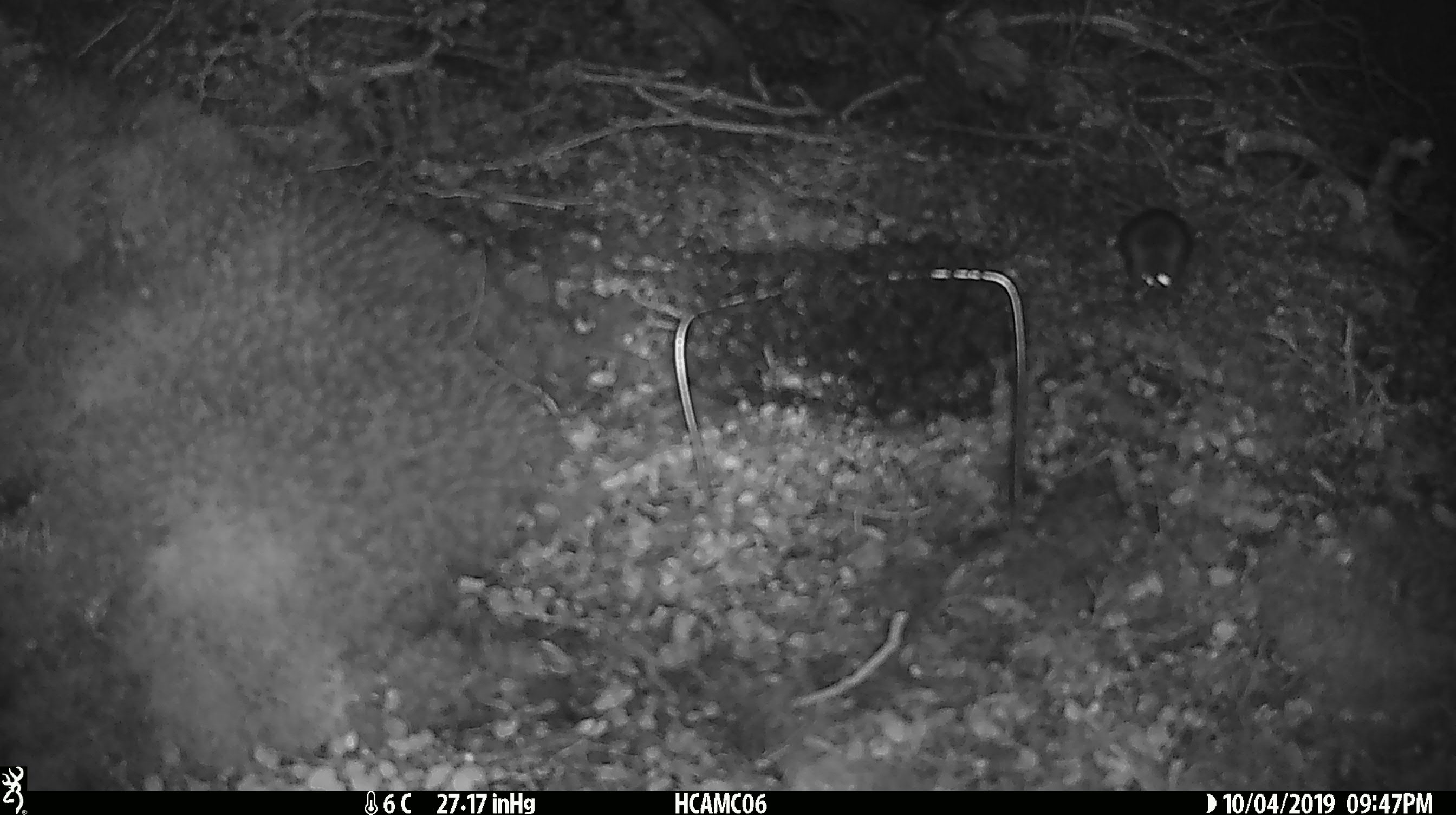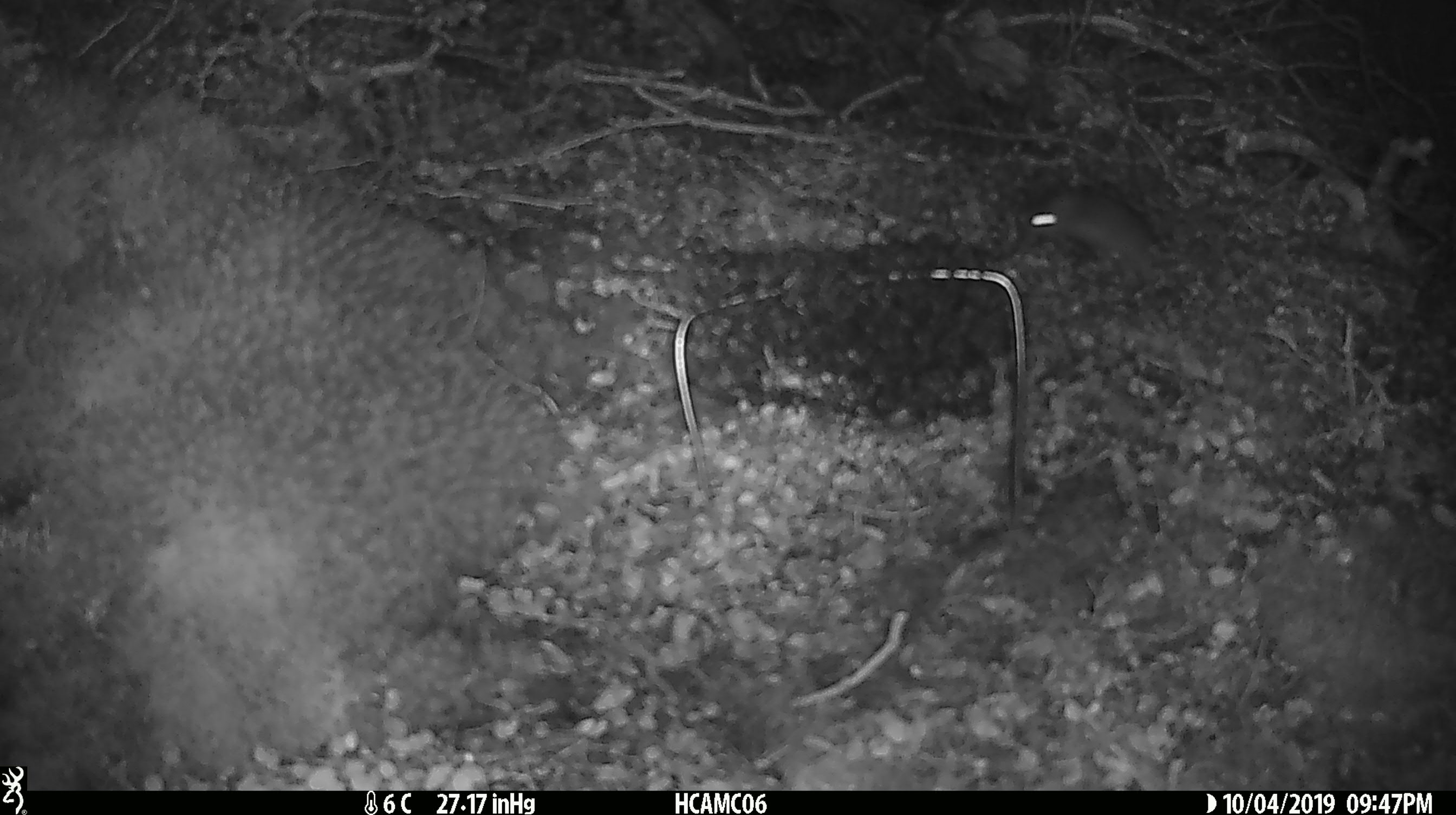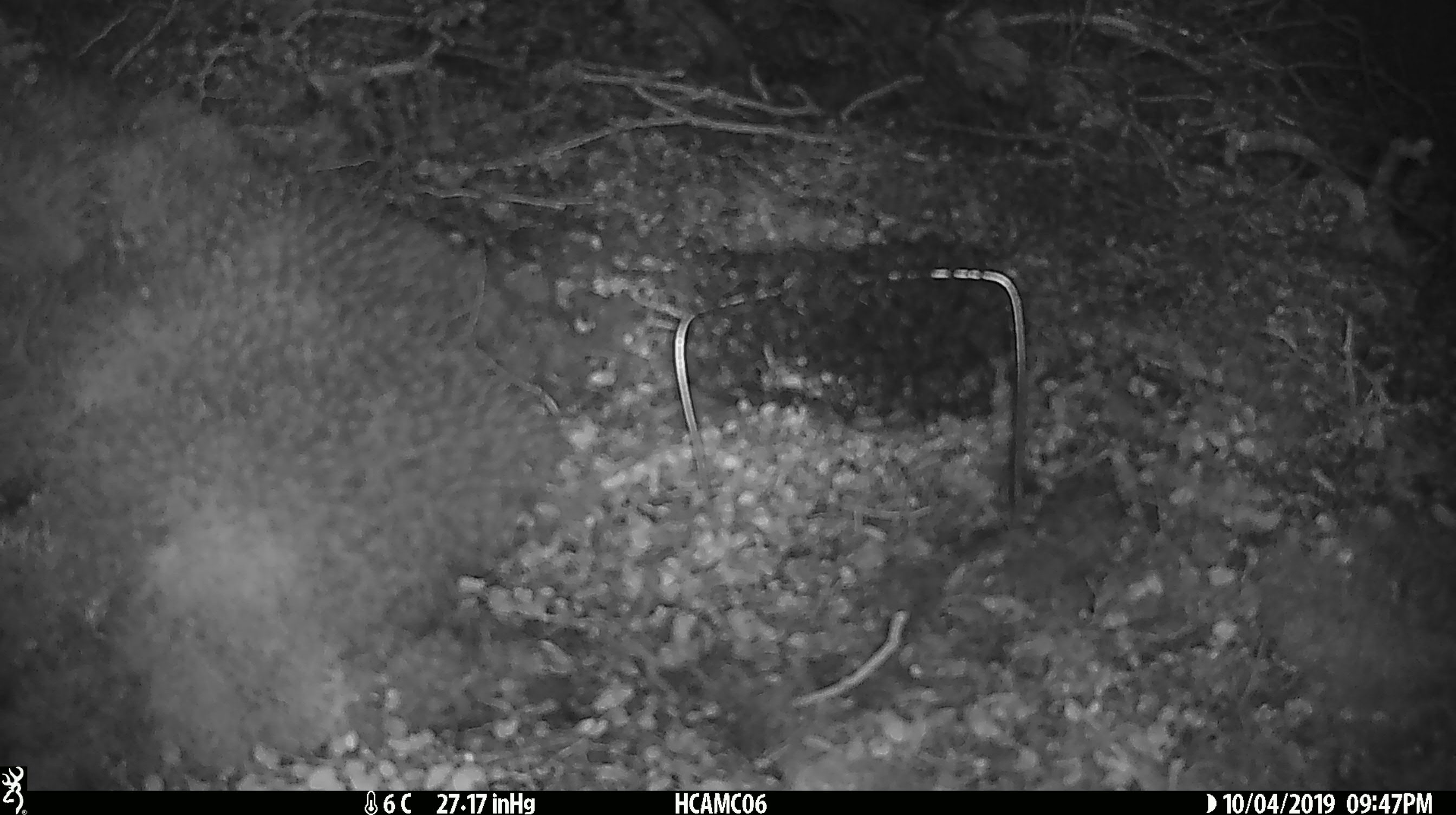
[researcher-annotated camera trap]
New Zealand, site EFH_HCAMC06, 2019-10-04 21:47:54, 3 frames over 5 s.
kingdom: Animalia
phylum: Chordata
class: Mammalia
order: Rodentia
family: Muridae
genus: Mus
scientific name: Mus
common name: mouse